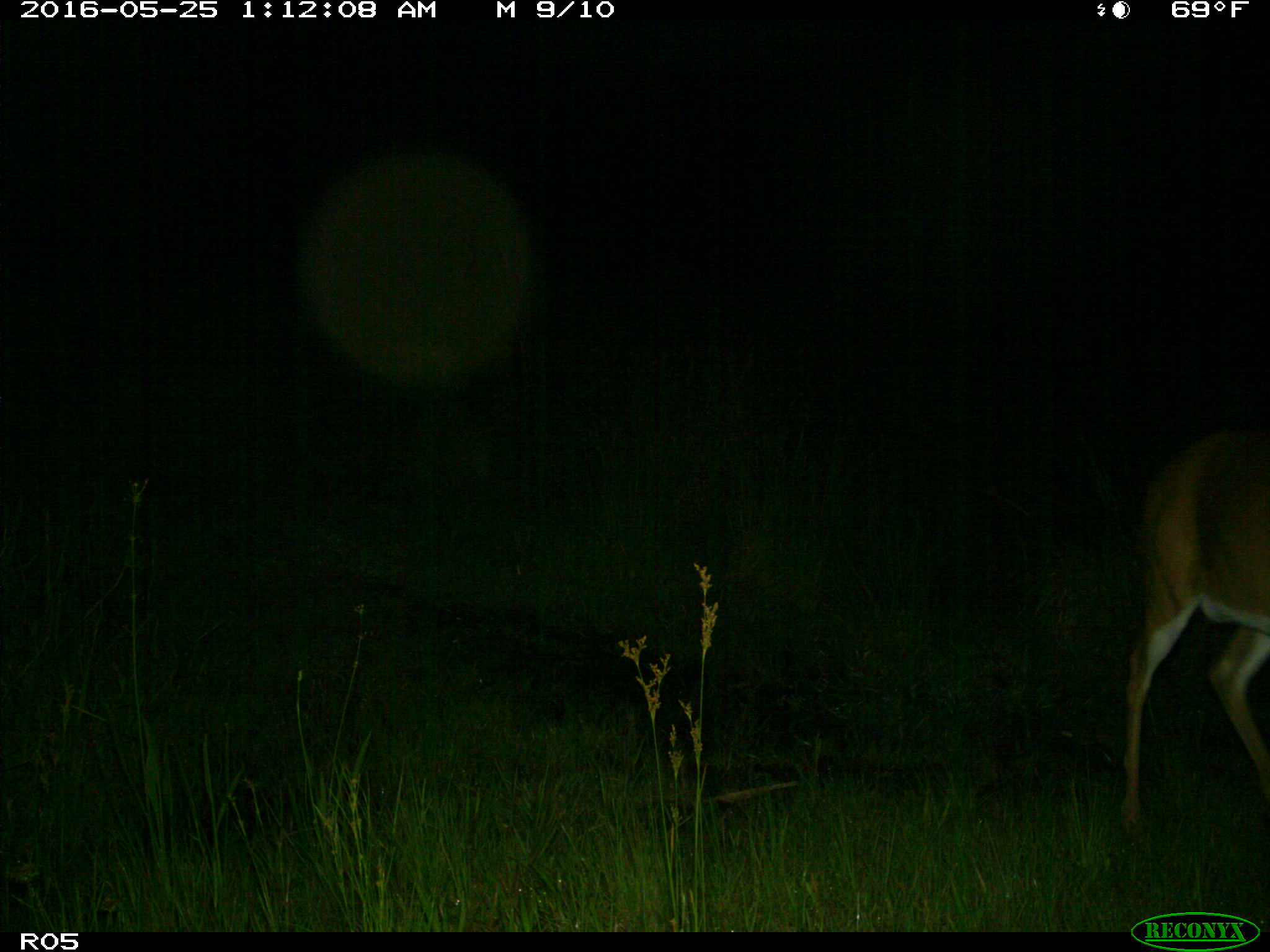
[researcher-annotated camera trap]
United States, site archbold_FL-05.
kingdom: Animalia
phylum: Chordata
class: Mammalia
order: Artiodactyla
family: Cervidae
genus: Odocoileus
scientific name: Odocoileus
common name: deer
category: unidentified deer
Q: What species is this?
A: Unidentified deer (deer) (Odocoileus).